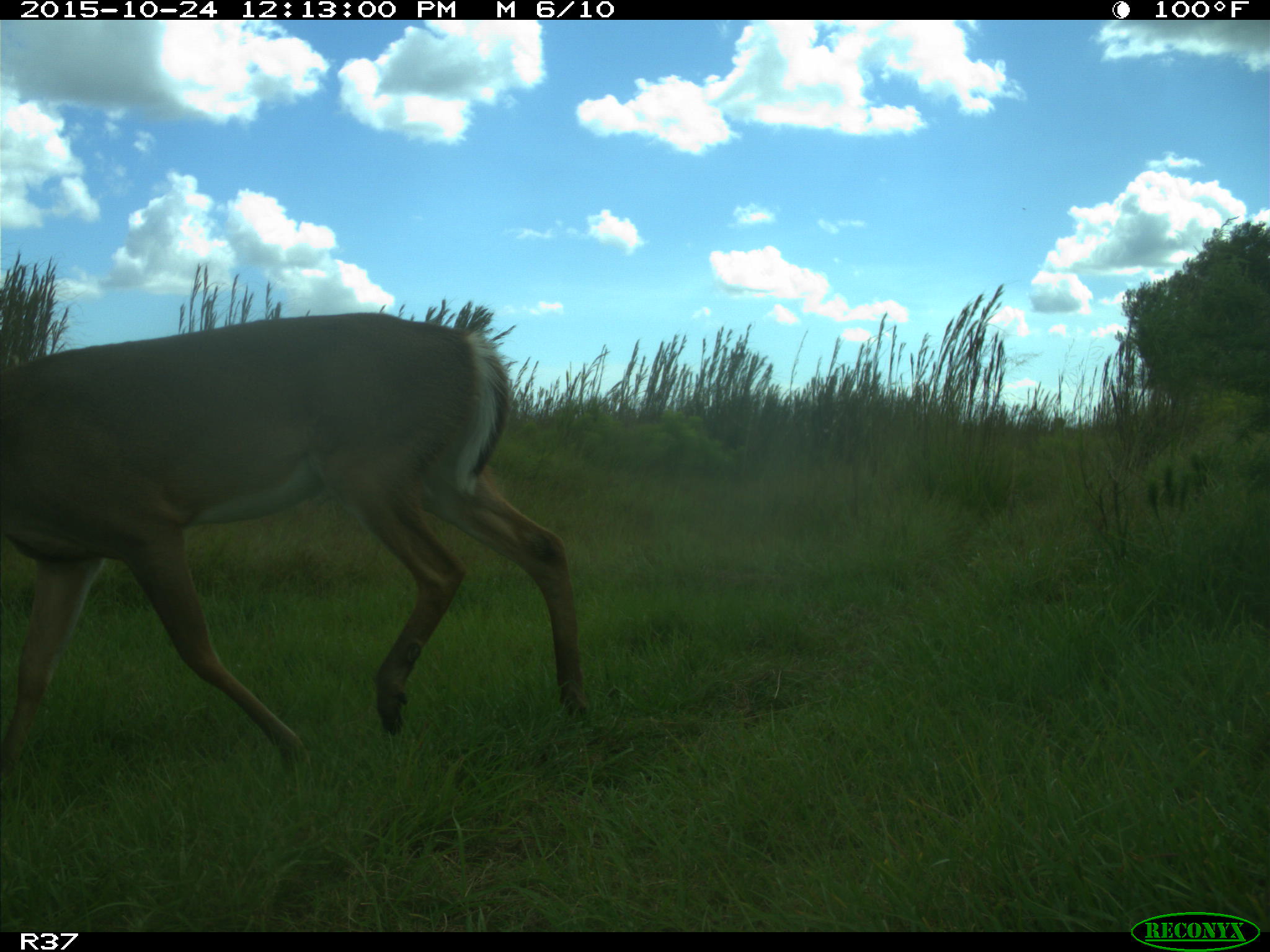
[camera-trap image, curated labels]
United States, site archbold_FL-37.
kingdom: Animalia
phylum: Chordata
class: Mammalia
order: Artiodactyla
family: Cervidae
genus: Odocoileus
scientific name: Odocoileus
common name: deer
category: unidentified deer